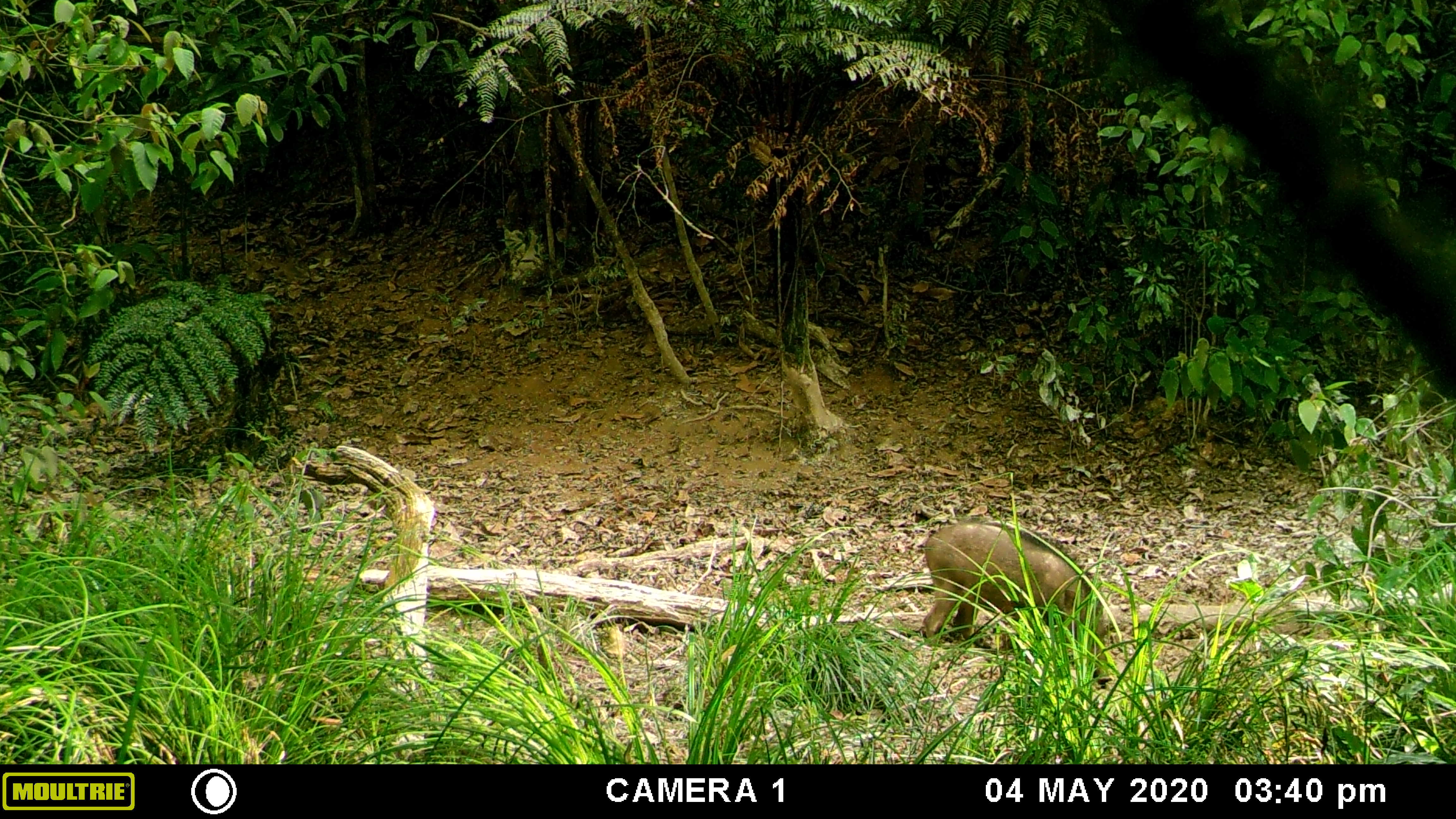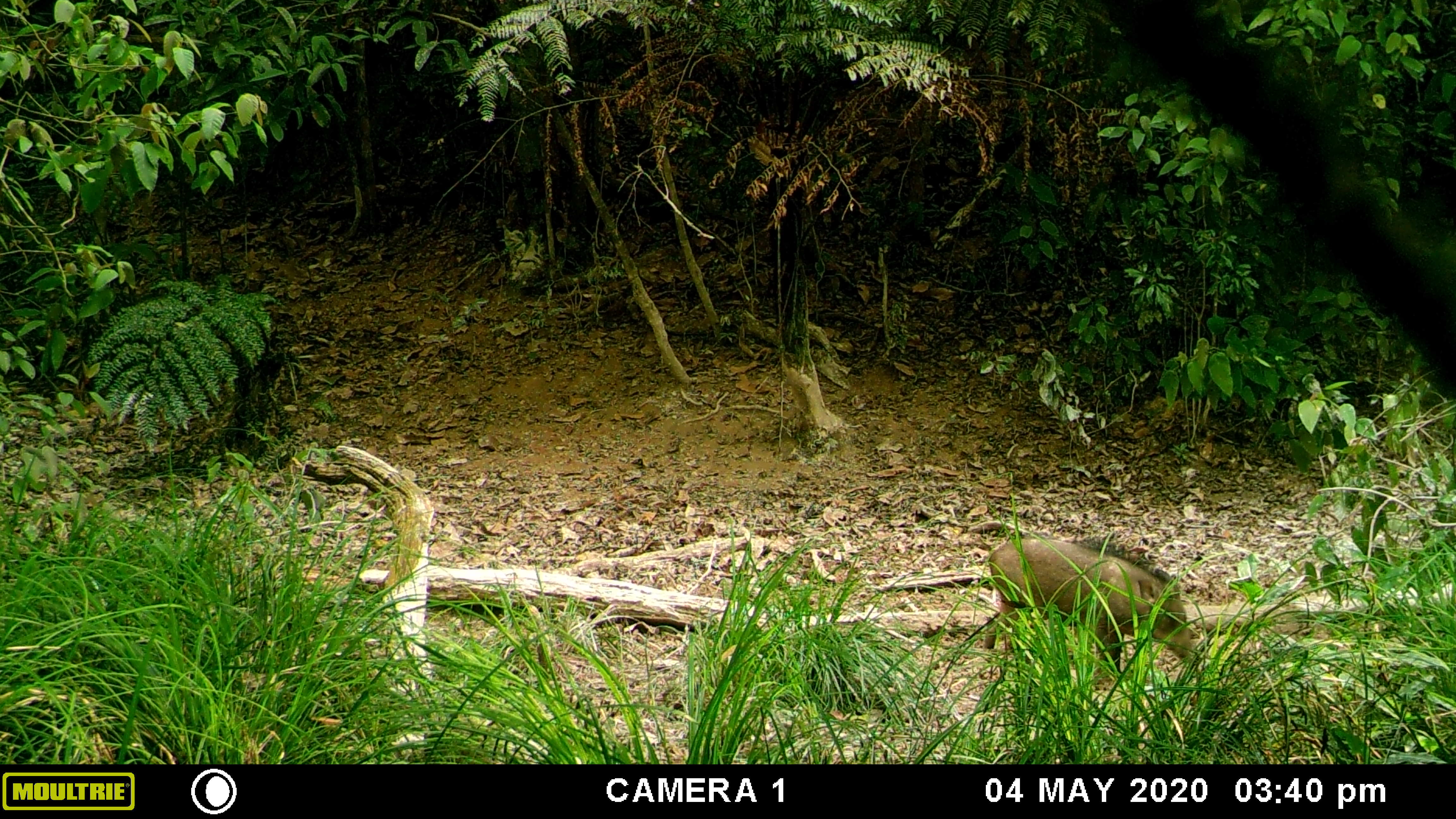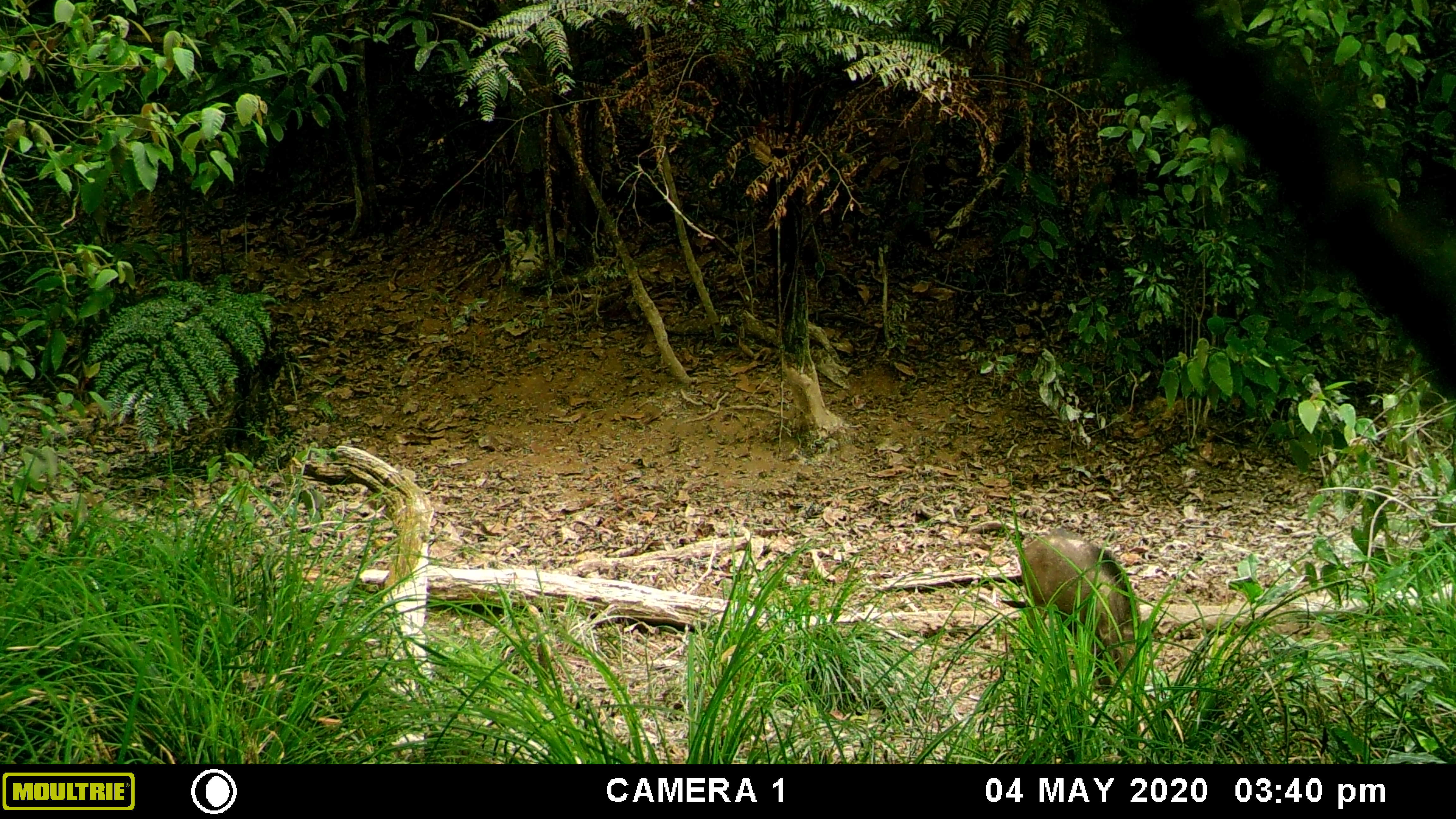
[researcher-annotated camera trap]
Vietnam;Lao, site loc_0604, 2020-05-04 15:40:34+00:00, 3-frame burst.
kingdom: Animalia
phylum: Chordata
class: Mammalia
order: Artiodactyla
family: Suidae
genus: Sus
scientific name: Sus scrofa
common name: eurasian wild pig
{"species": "eurasian wild pig (Sus scrofa)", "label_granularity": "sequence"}